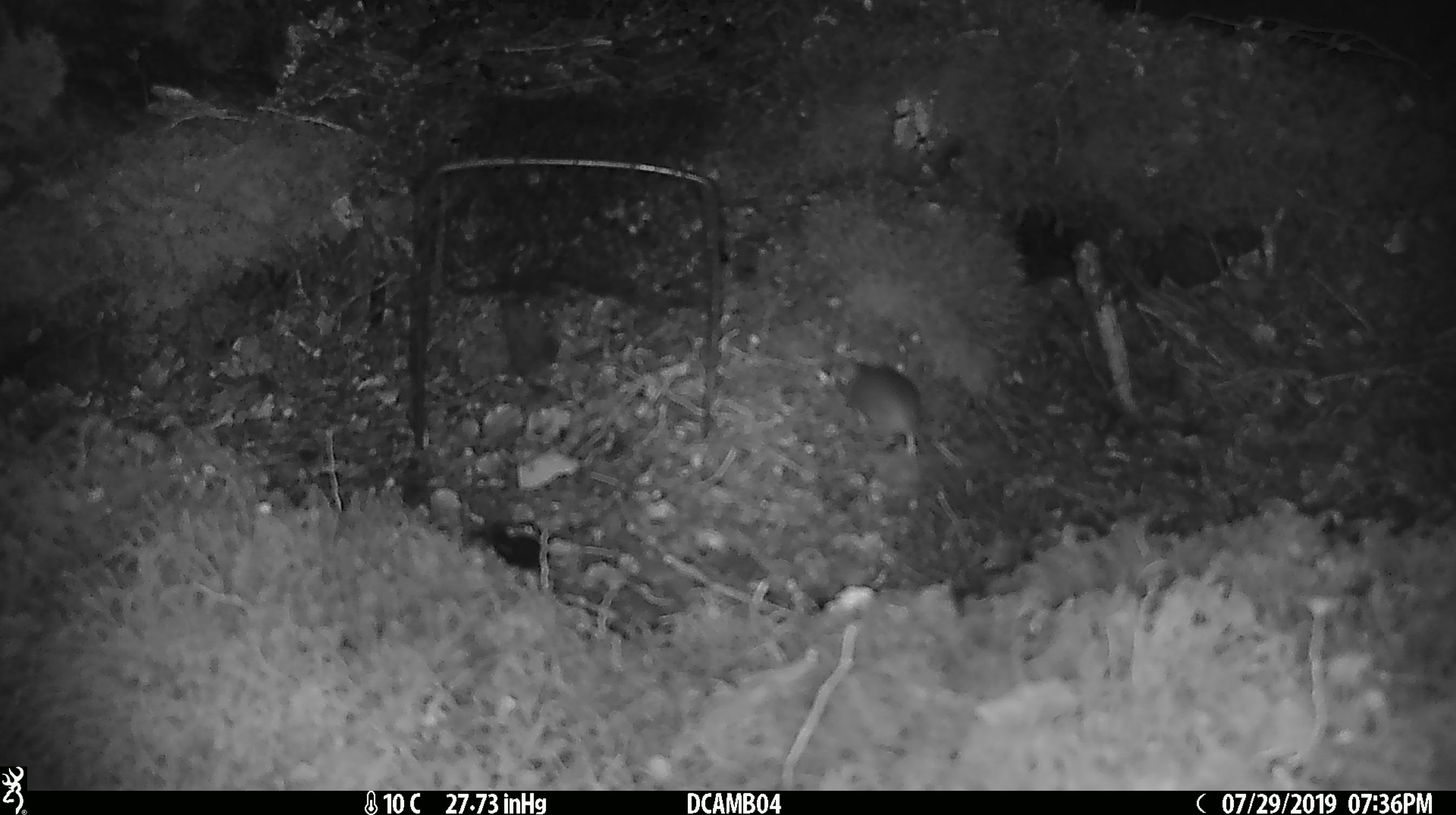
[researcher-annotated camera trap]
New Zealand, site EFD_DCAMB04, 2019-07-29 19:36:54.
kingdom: Animalia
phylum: Chordata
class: Mammalia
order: Rodentia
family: Muridae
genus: Mus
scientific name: Mus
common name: mouse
Mouse (Mus).